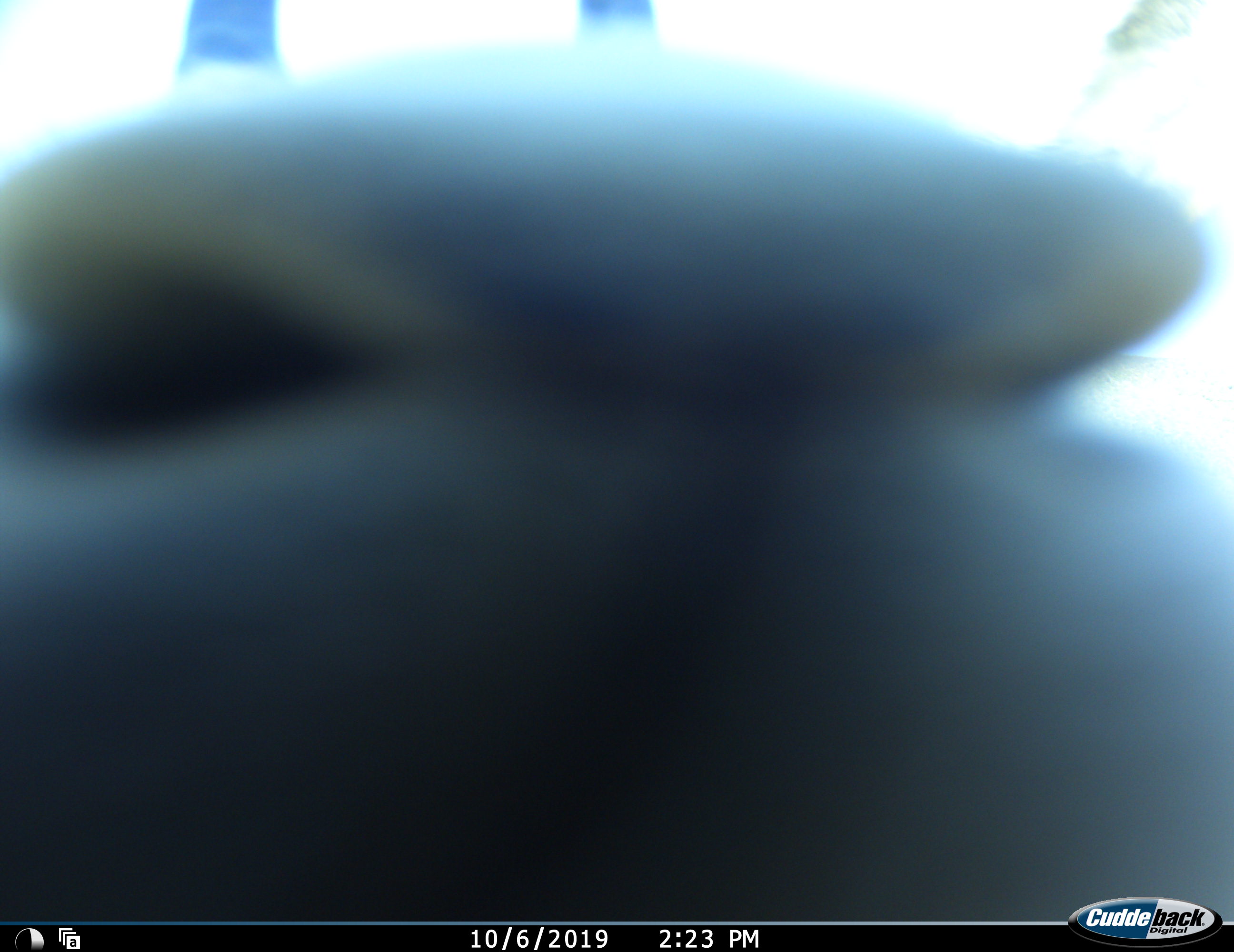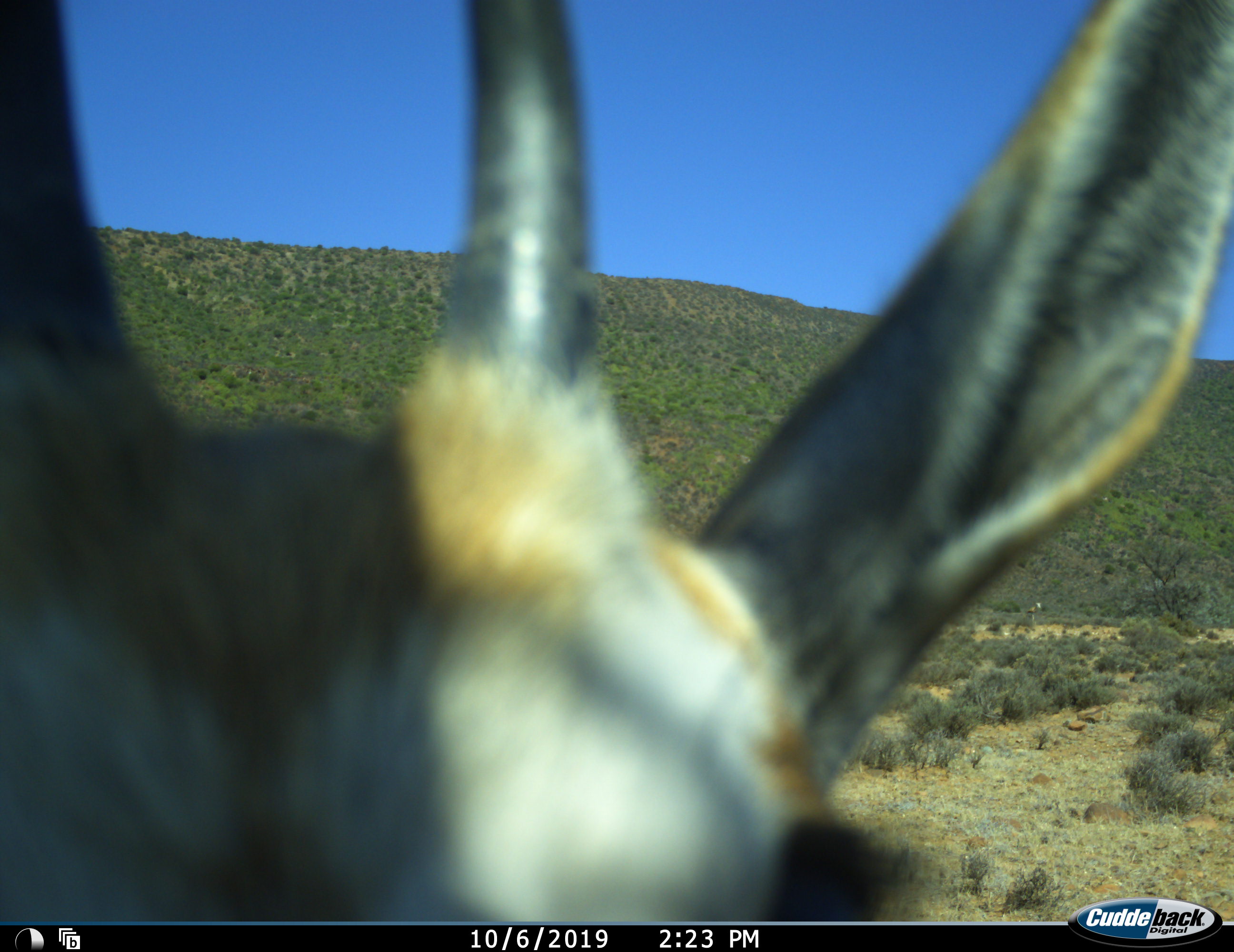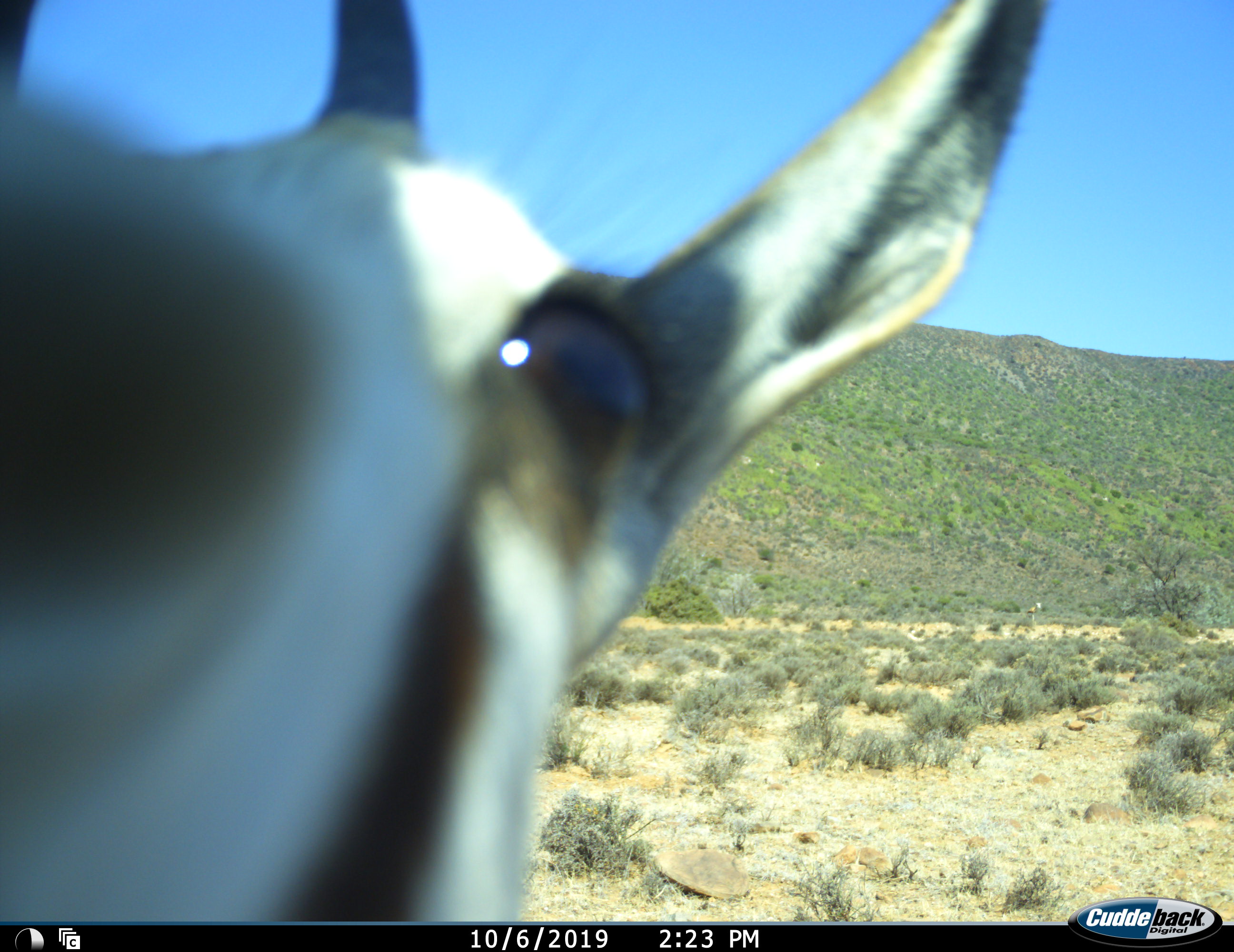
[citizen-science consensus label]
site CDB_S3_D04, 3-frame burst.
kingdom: Animalia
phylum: Chordata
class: Mammalia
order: Artiodactyla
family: Bovidae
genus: Antidorcas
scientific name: Antidorcas marsupialis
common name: springbok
Springbok (Antidorcas marsupialis), count 1. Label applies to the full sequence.